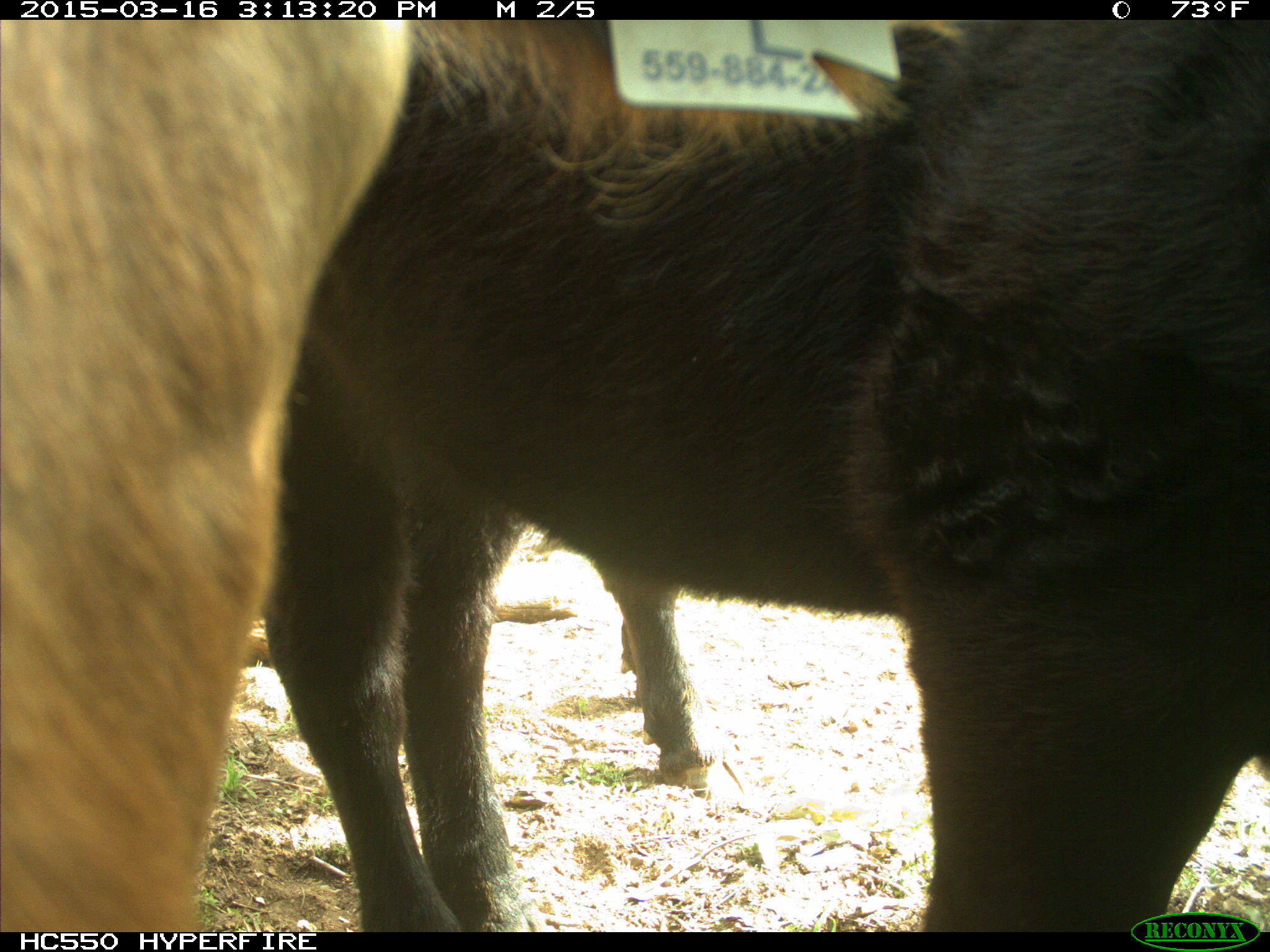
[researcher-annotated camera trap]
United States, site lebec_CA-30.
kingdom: Animalia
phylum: Chordata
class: Mammalia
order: Artiodactyla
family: Bovidae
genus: Bos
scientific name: Bos taurus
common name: domestic cow